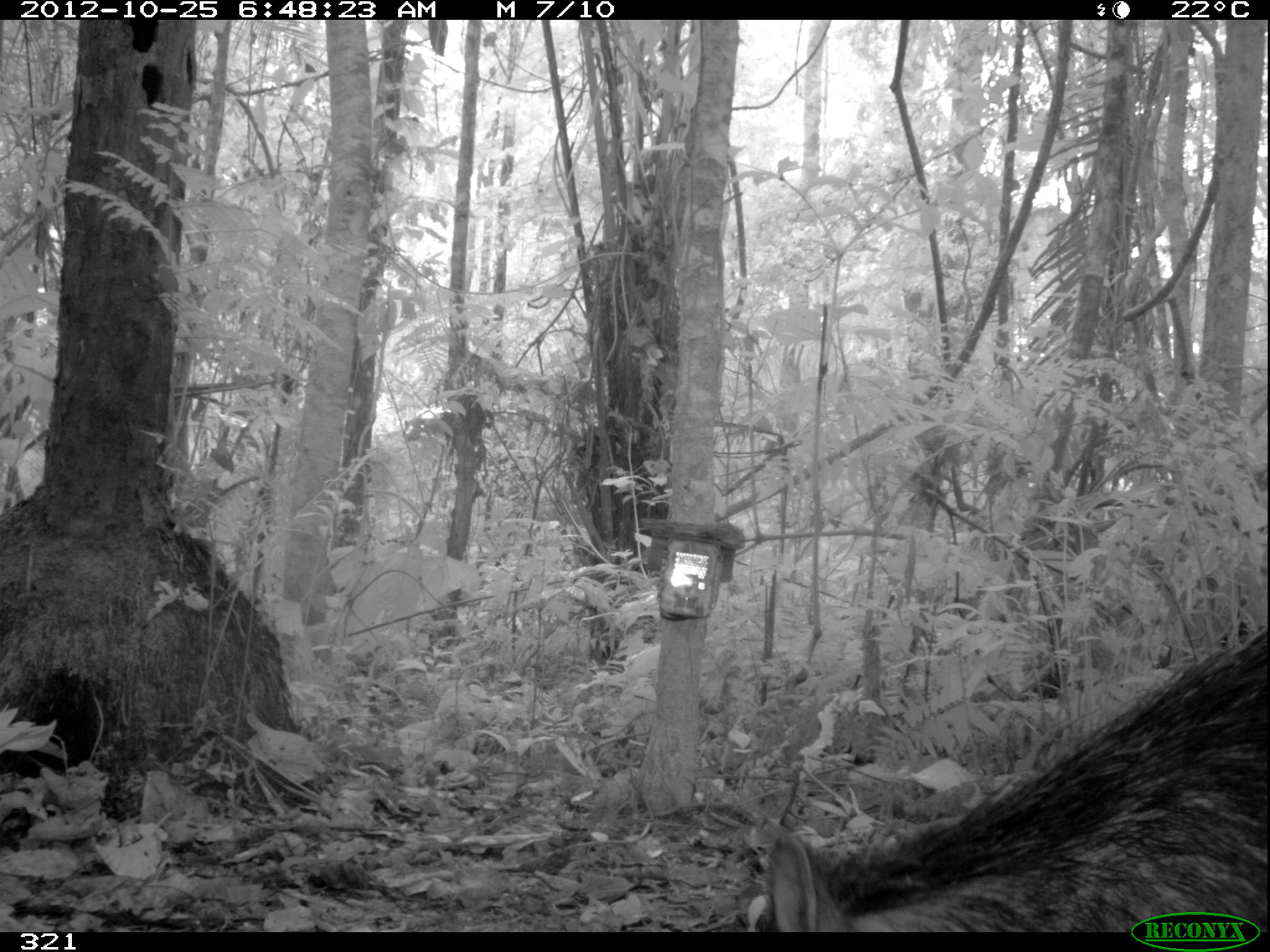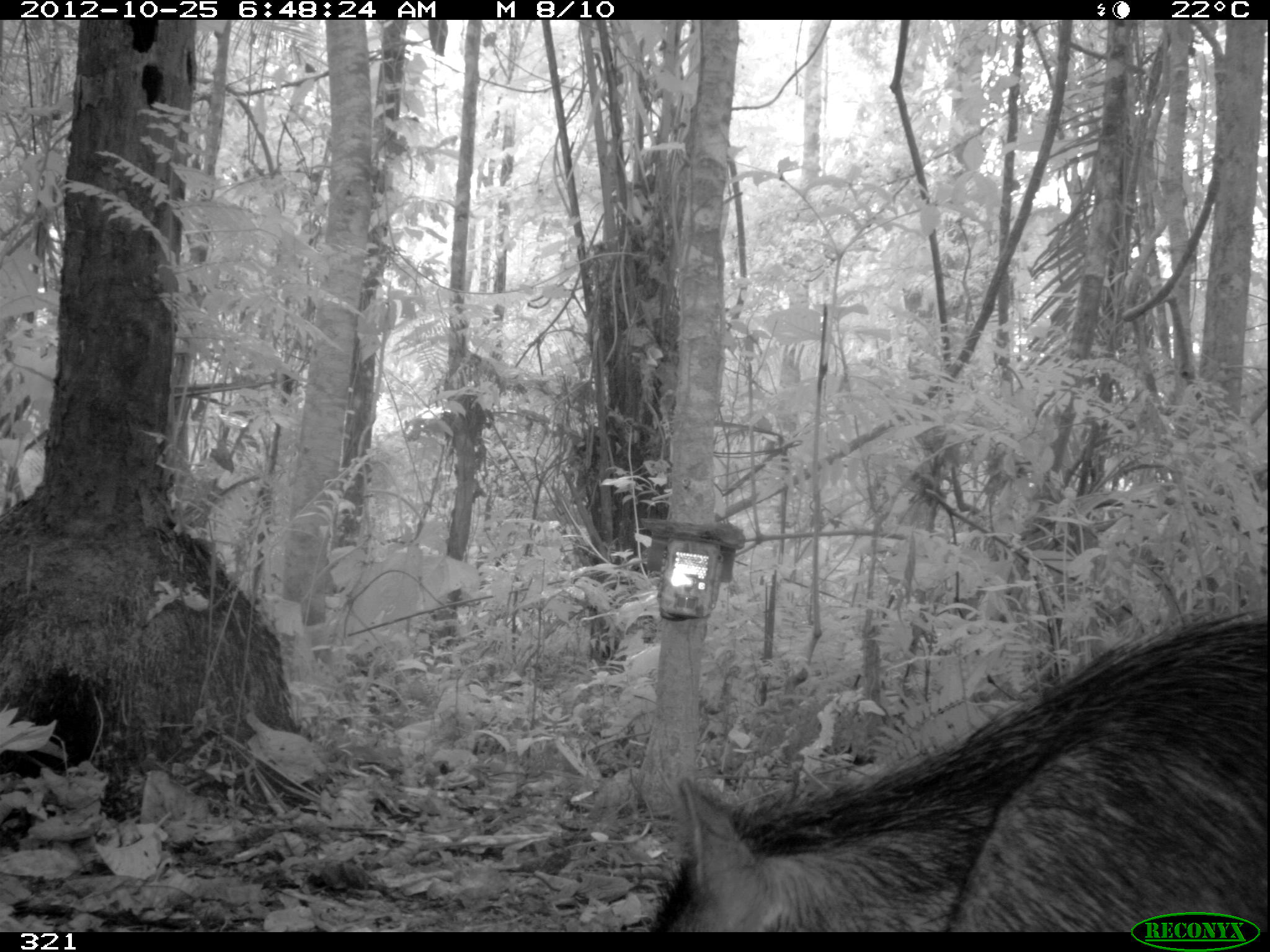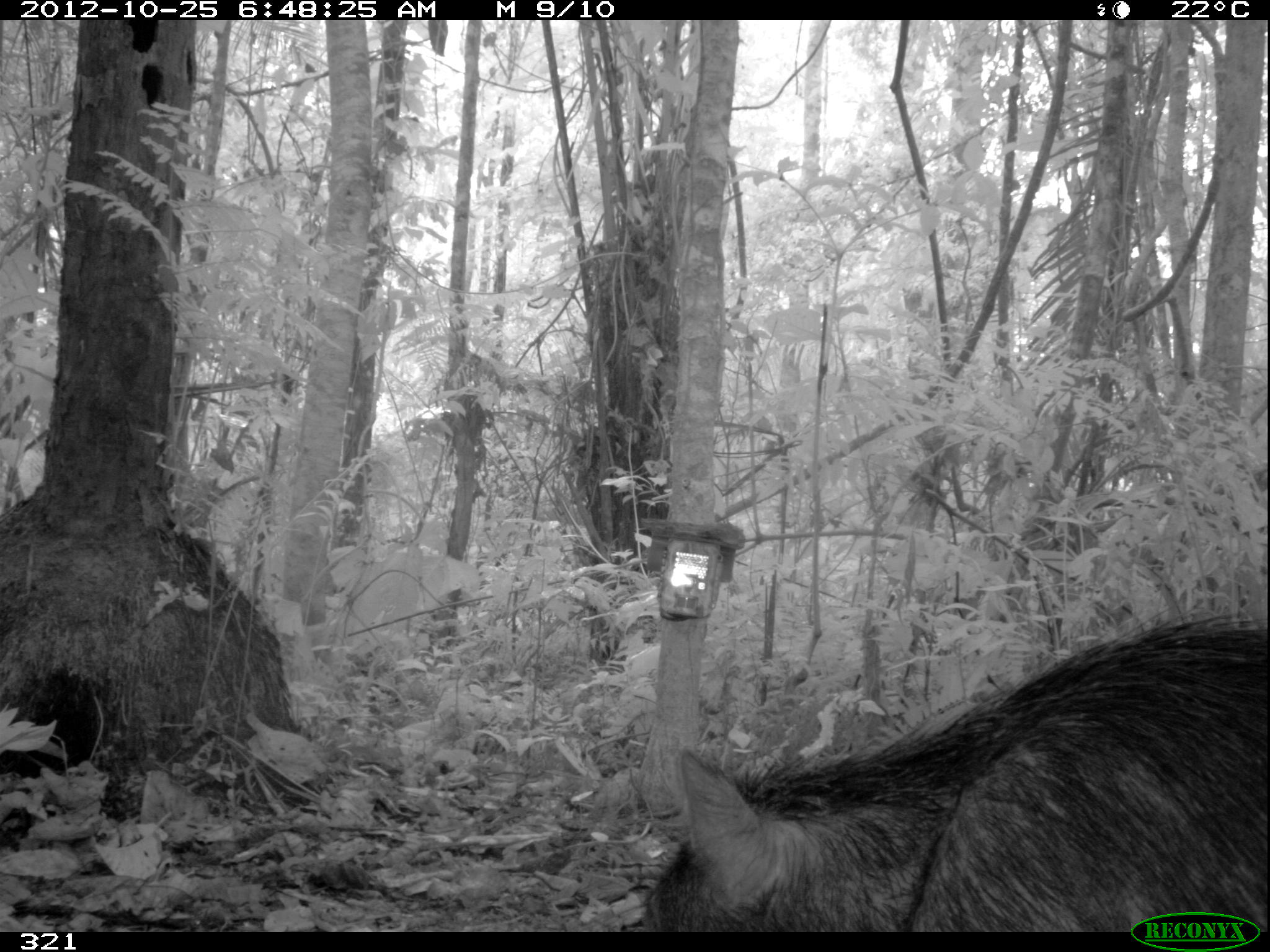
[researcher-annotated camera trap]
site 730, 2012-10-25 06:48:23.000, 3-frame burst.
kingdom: Animalia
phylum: Chordata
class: Mammalia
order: Artiodactyla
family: Tayassuidae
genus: Tayassu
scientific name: Tayassu pecari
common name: white-lipped peccary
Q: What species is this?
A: Tayassu pecari (white-lipped peccary).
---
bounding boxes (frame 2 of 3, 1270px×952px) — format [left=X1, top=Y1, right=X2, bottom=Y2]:
tayassu pecari: [left=640, top=601, right=1267, bottom=932]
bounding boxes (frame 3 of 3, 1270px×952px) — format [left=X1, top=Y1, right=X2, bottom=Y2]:
tayassu pecari: [left=636, top=600, right=1267, bottom=932]